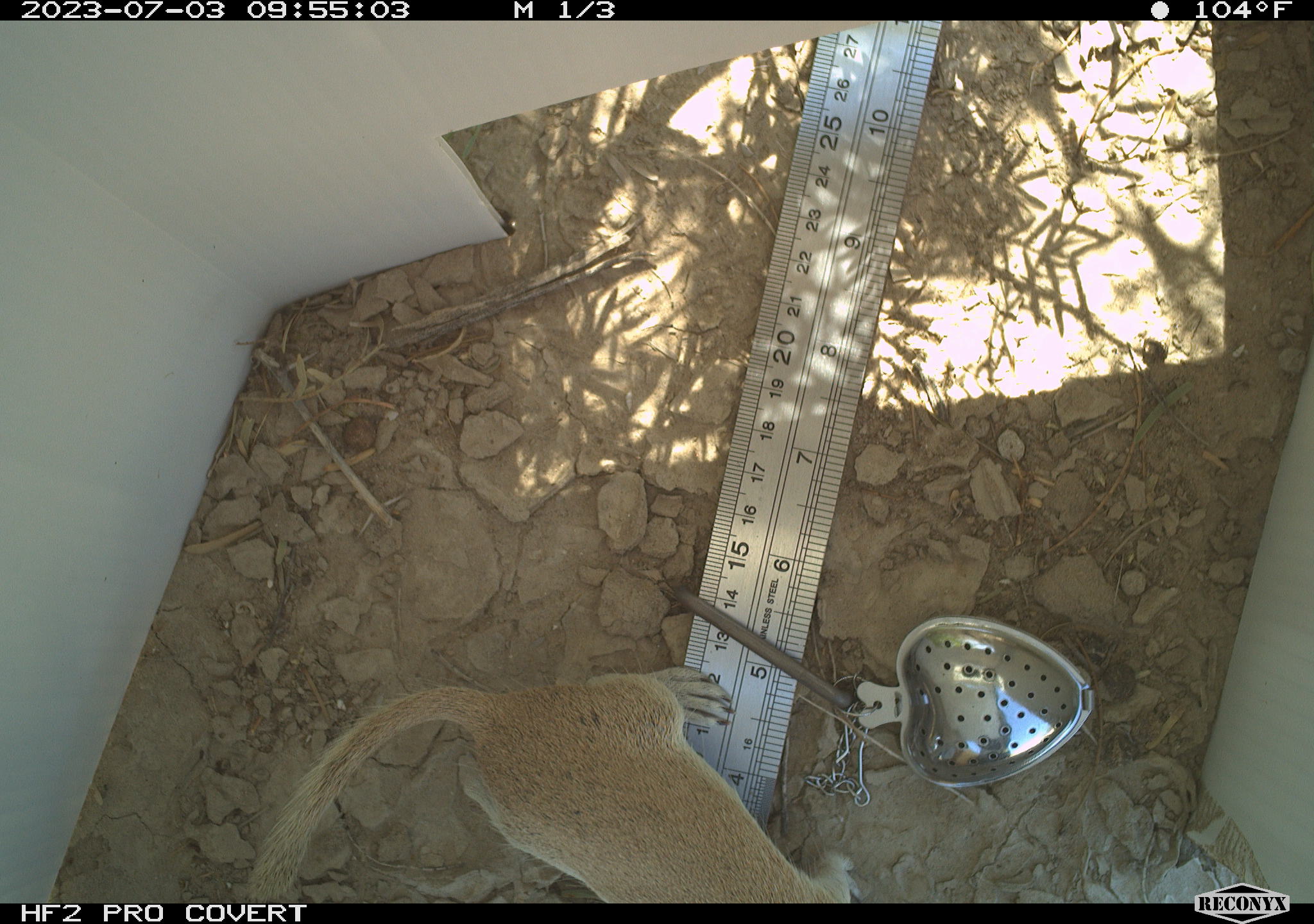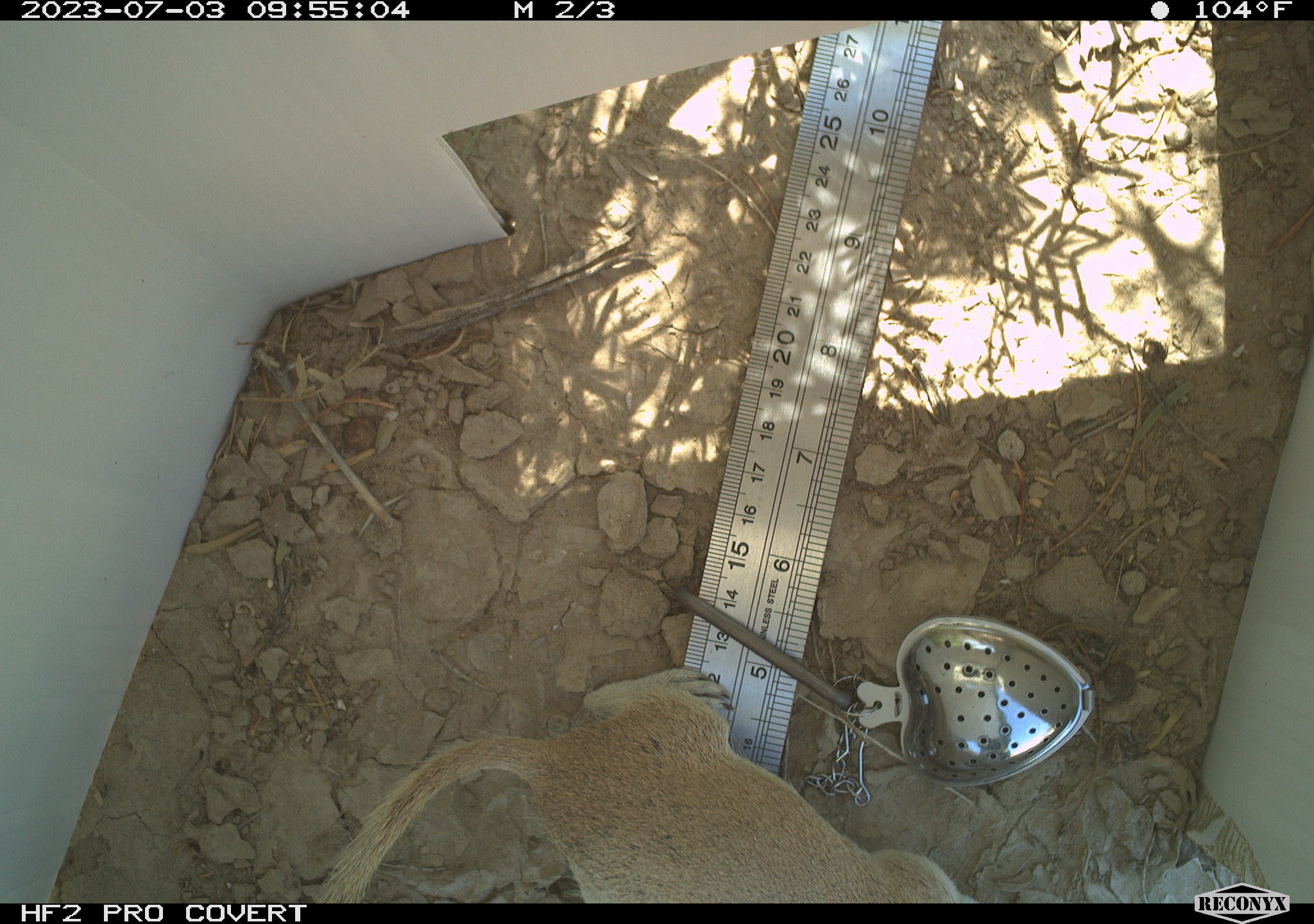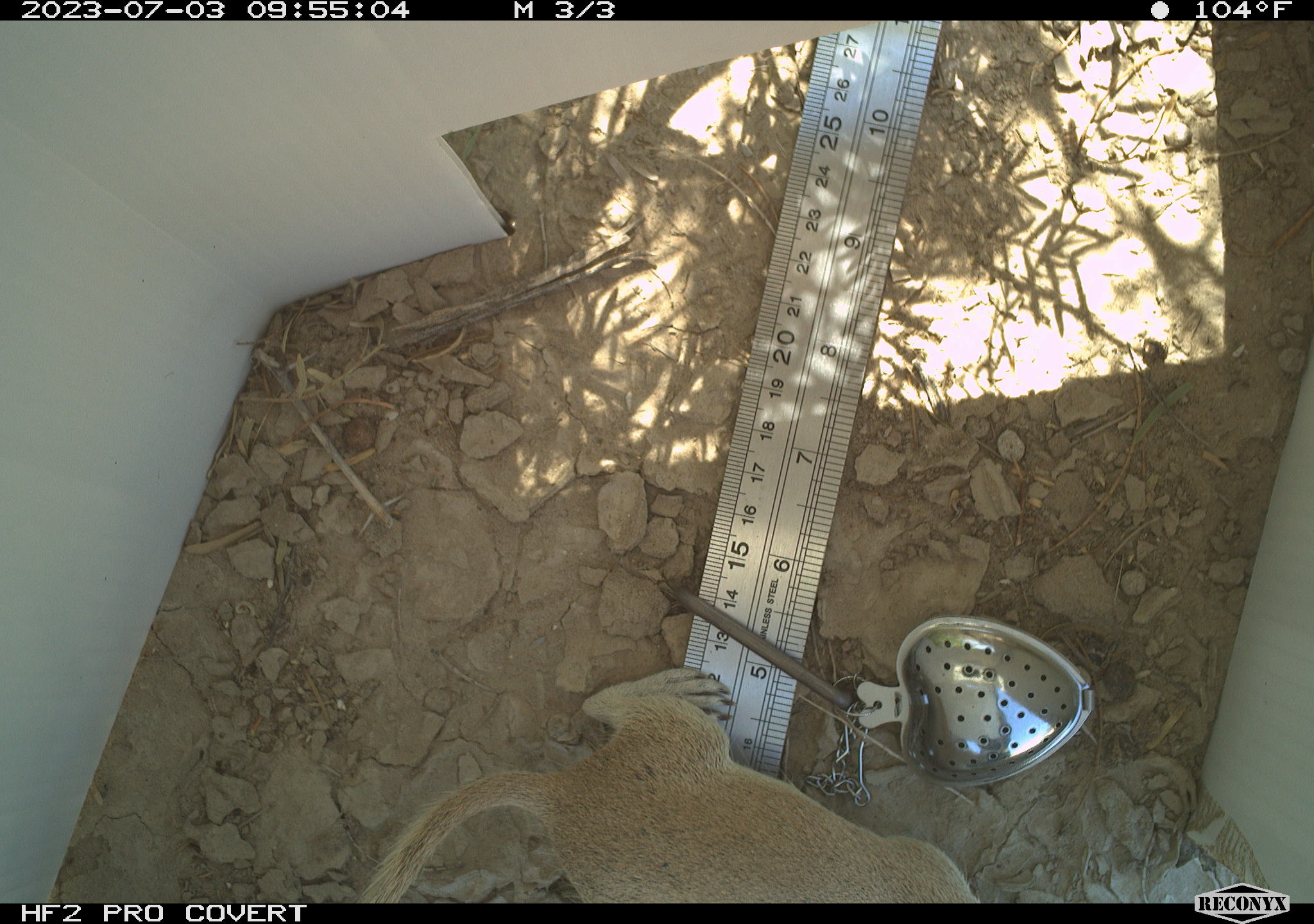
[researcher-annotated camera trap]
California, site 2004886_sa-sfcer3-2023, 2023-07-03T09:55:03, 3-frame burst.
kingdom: Animalia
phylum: Chordata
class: Mammalia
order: Rodentia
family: Sciuridae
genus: Xerospermophilus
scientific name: Xerospermophilus tereticaudus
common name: round-tailed ground squirrel